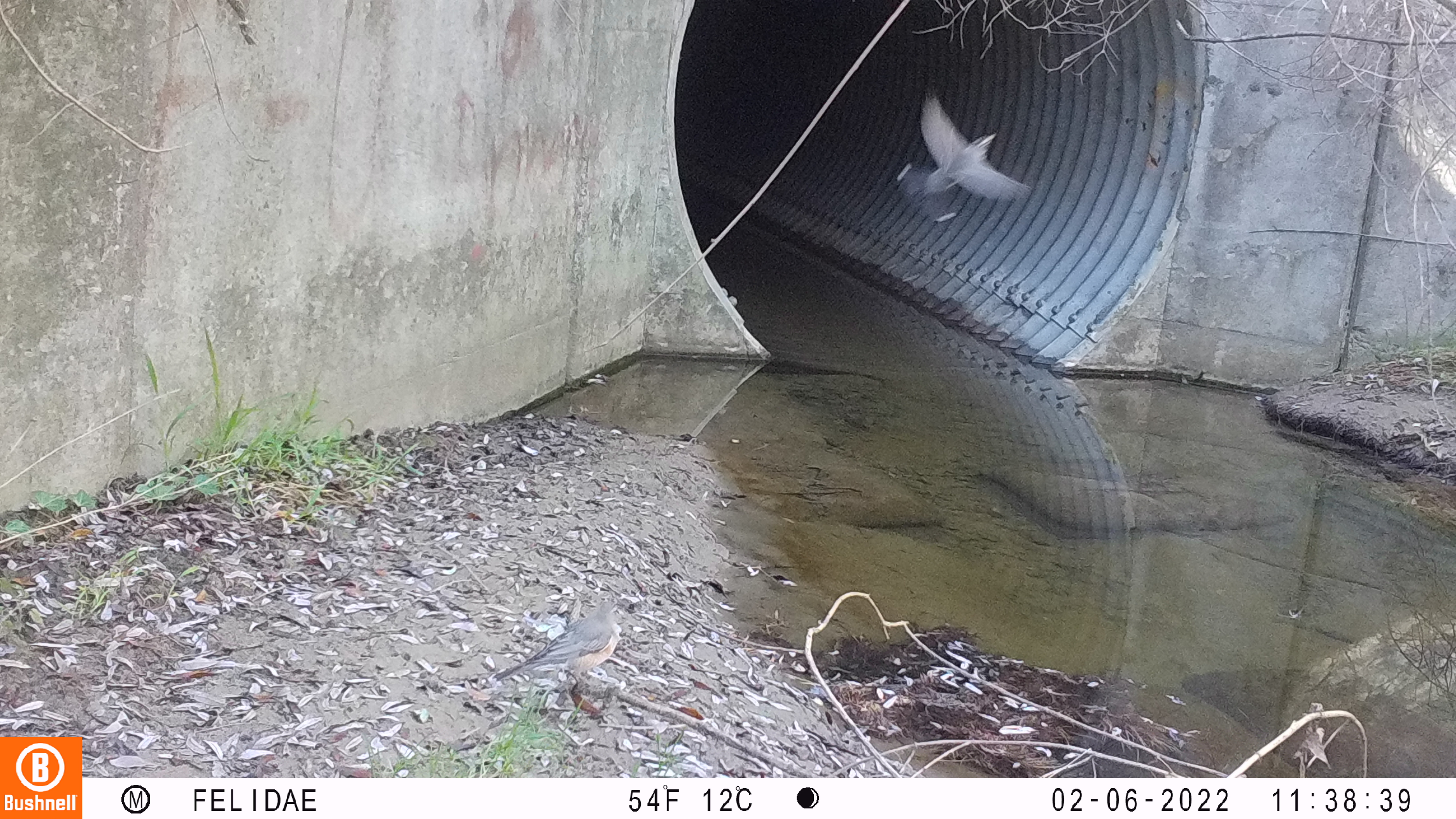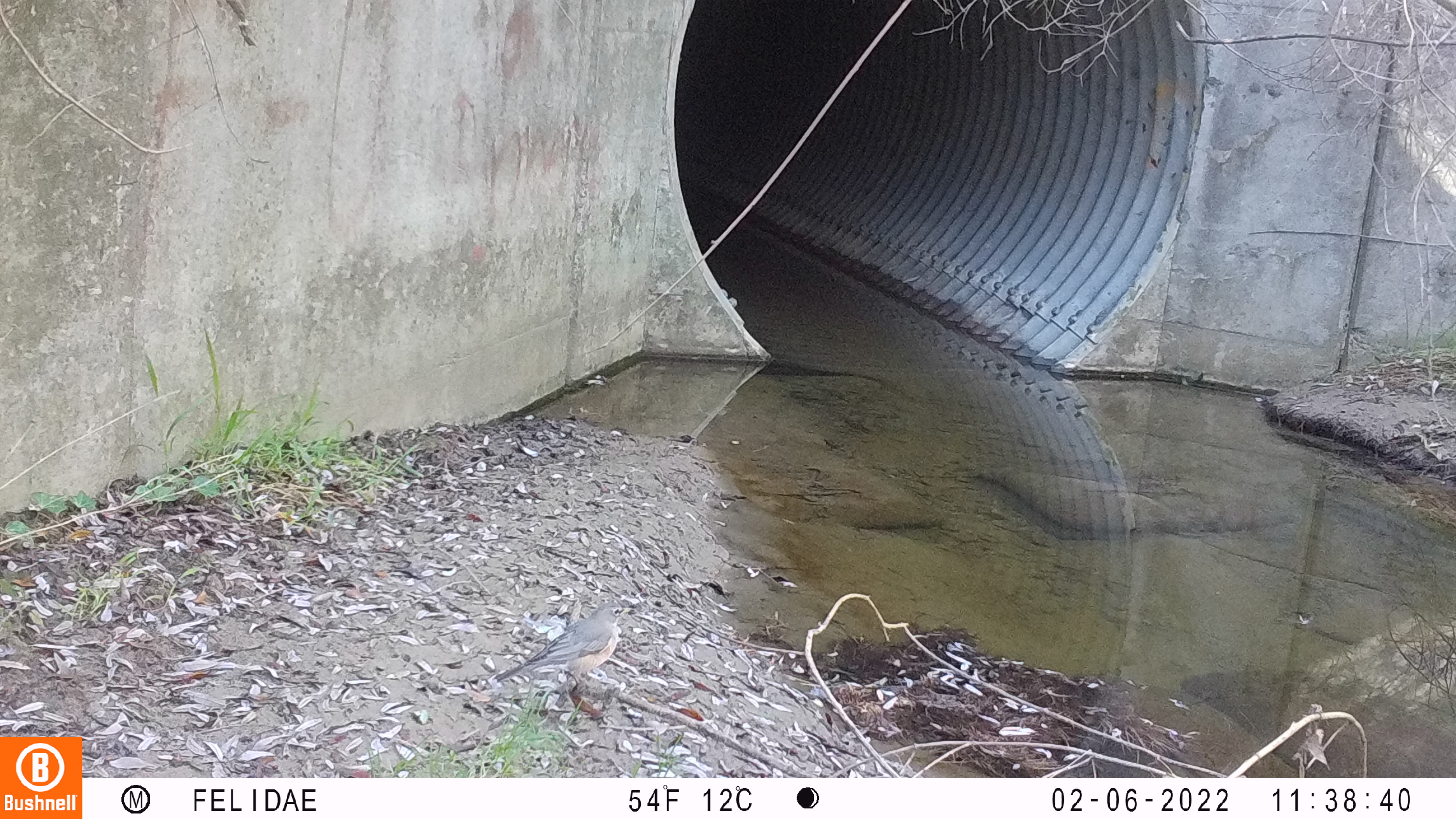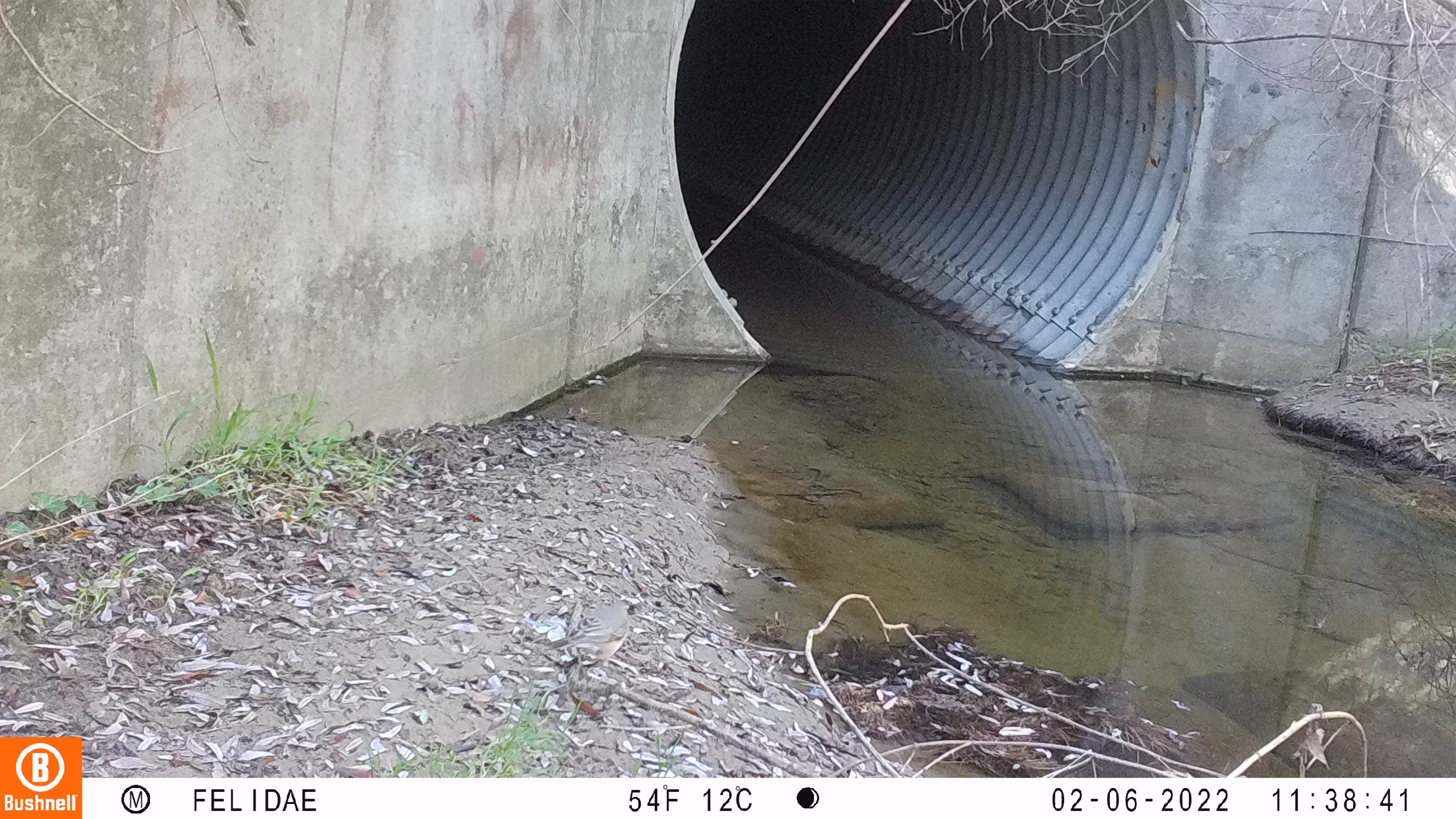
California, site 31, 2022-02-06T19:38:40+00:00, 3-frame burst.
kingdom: Animalia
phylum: Chordata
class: Aves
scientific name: Aves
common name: bird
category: unknown bird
Unknown bird (bird) (Aves).